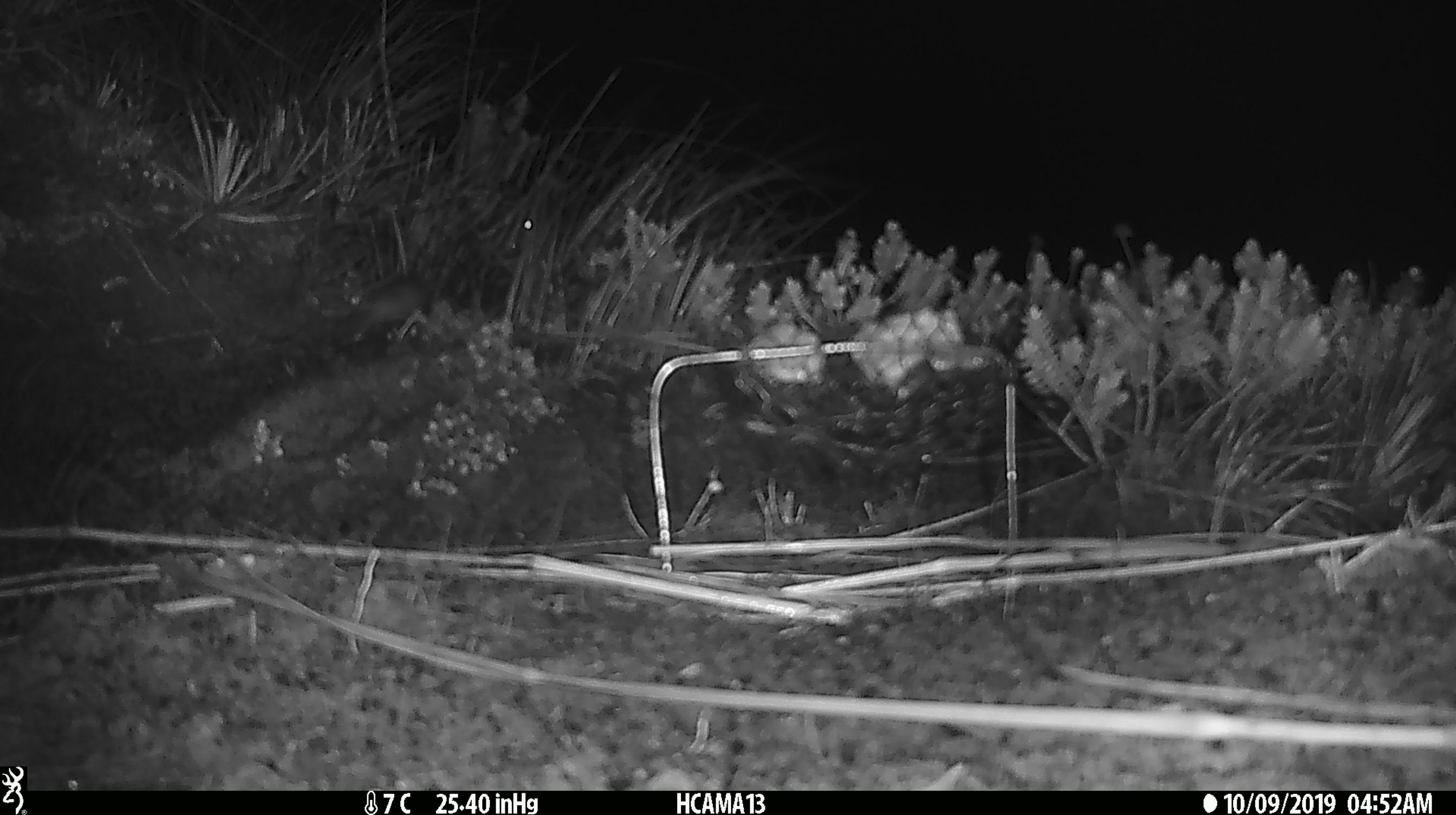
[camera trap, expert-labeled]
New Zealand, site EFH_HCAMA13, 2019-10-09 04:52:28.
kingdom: Animalia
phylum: Chordata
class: Mammalia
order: Rodentia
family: Muridae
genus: Mus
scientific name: Mus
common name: mouse